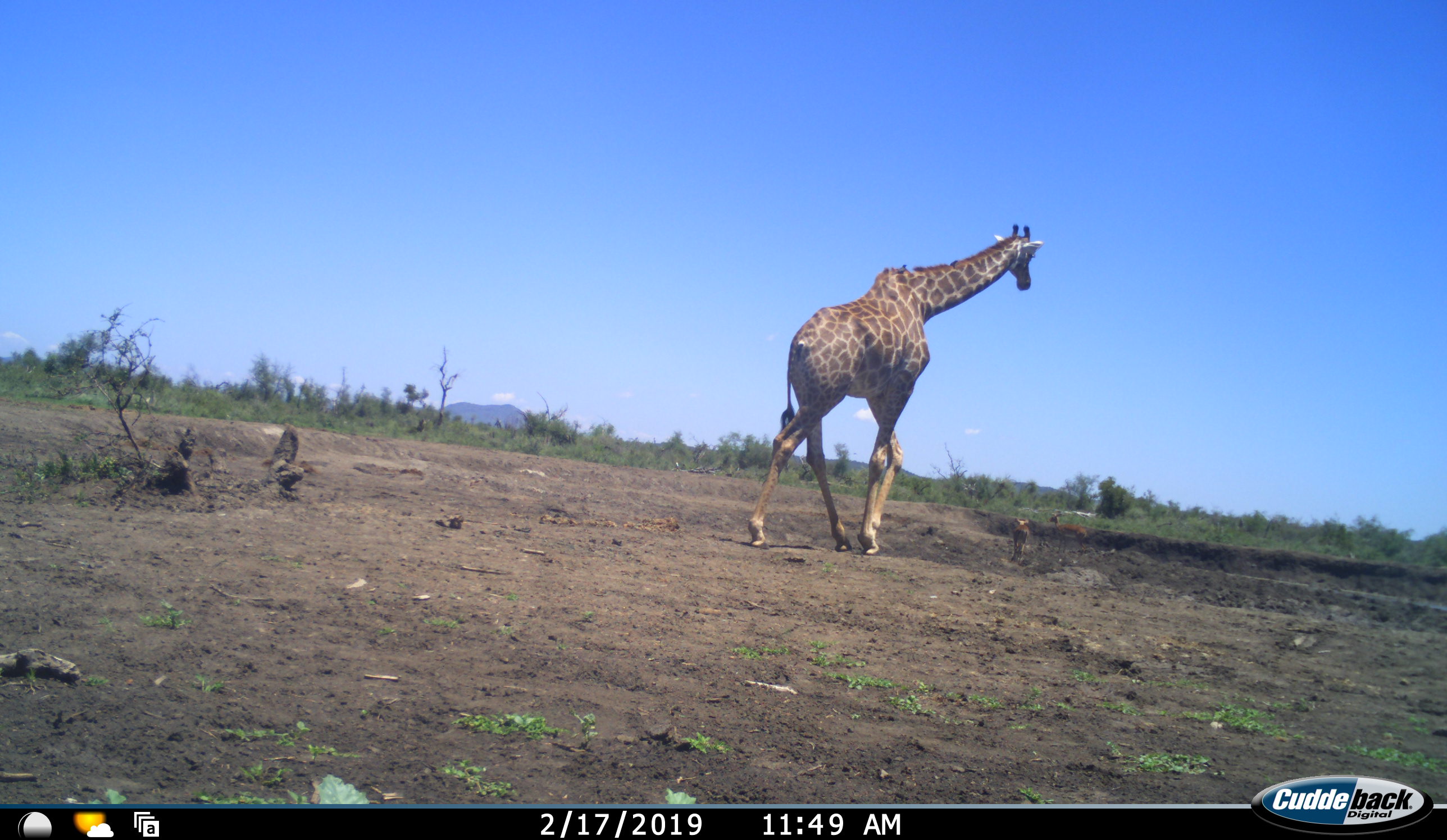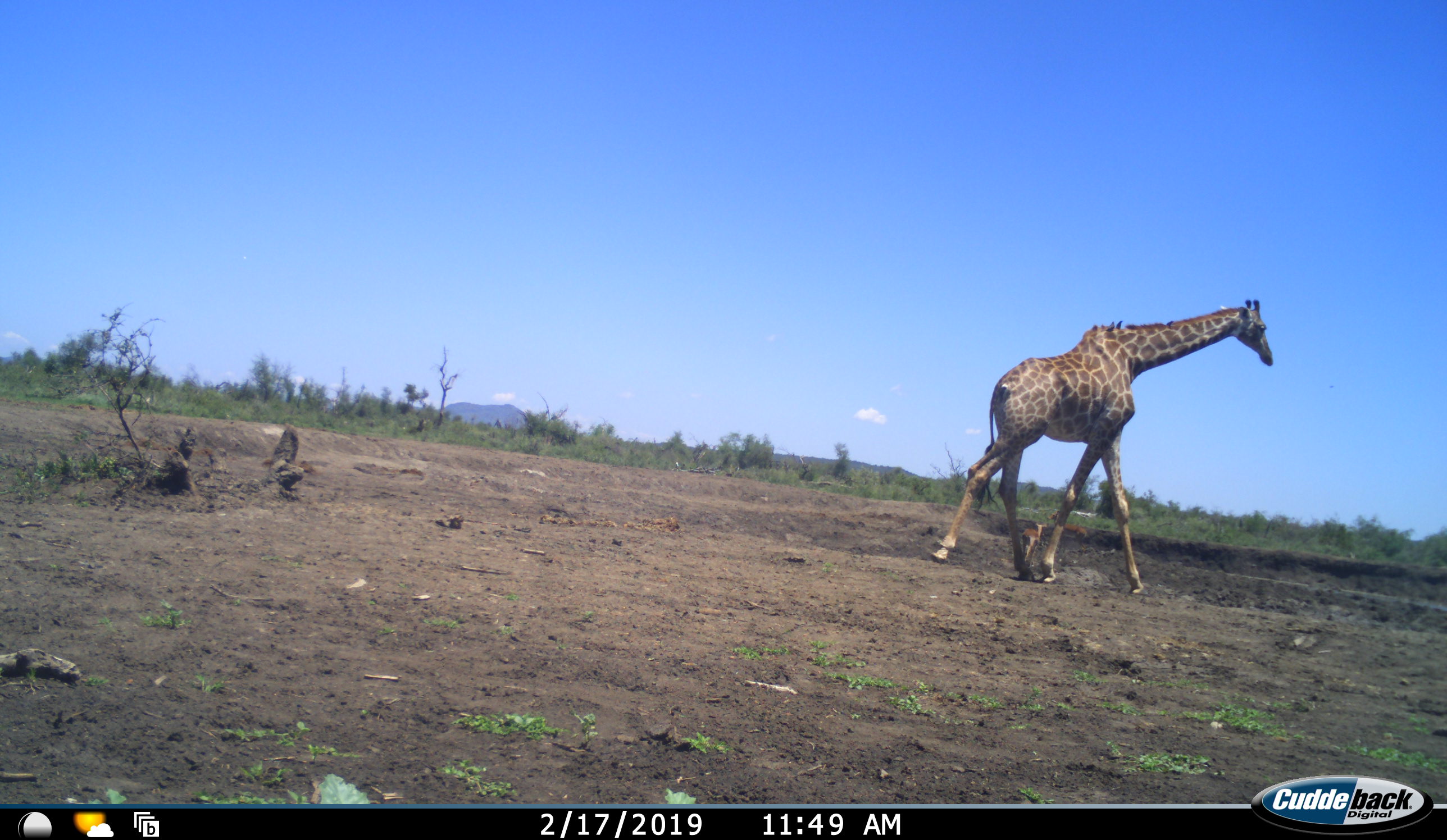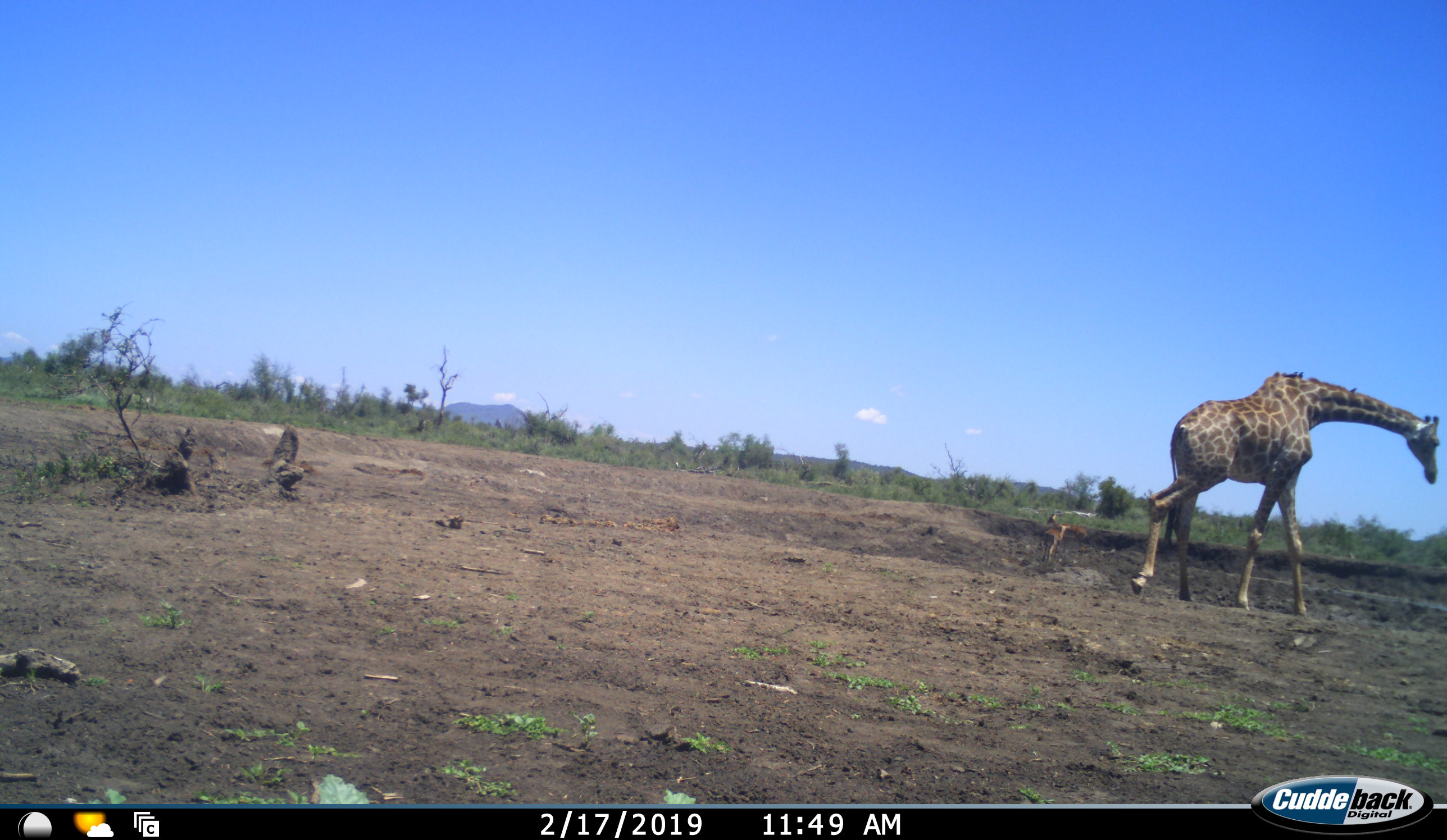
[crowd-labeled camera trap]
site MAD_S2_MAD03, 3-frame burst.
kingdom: Animalia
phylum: Chordata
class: Mammalia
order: Artiodactyla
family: Giraffidae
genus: Giraffa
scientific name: Giraffa camelopardalis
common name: giraffe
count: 1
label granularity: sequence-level